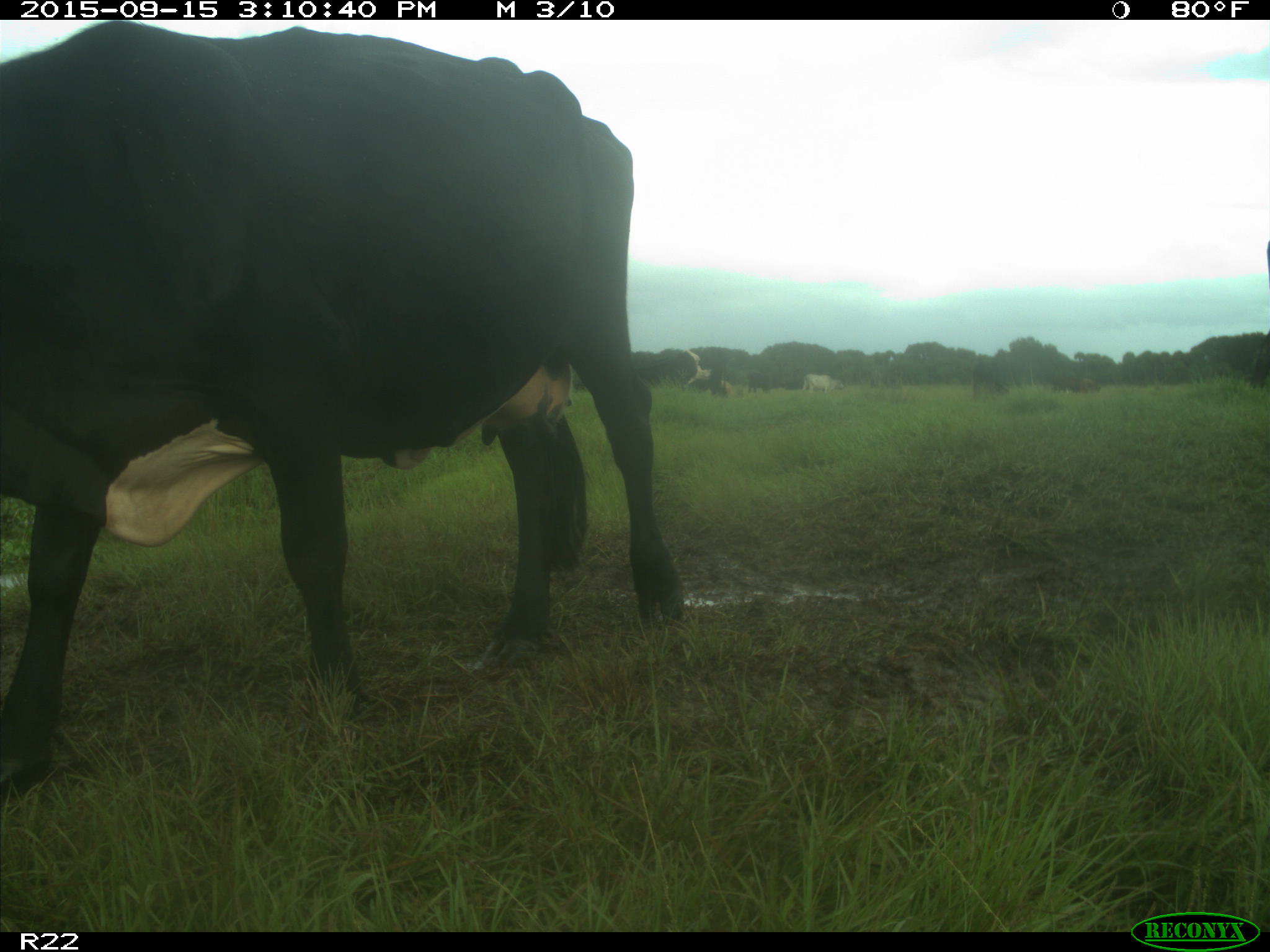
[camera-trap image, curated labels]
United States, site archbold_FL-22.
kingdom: Animalia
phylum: Chordata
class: Mammalia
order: Artiodactyla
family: Bovidae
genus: Bos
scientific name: Bos taurus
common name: domestic cow